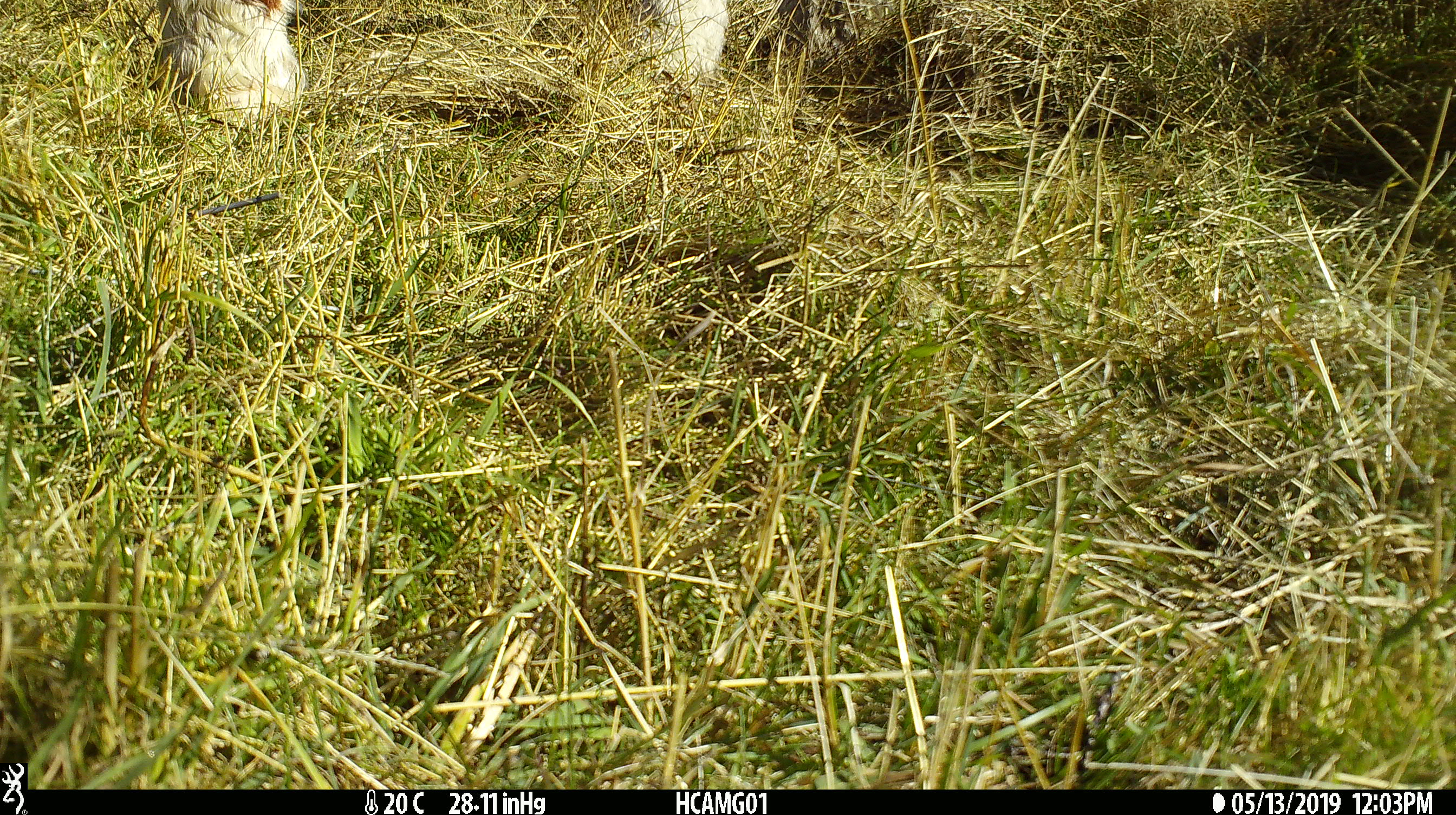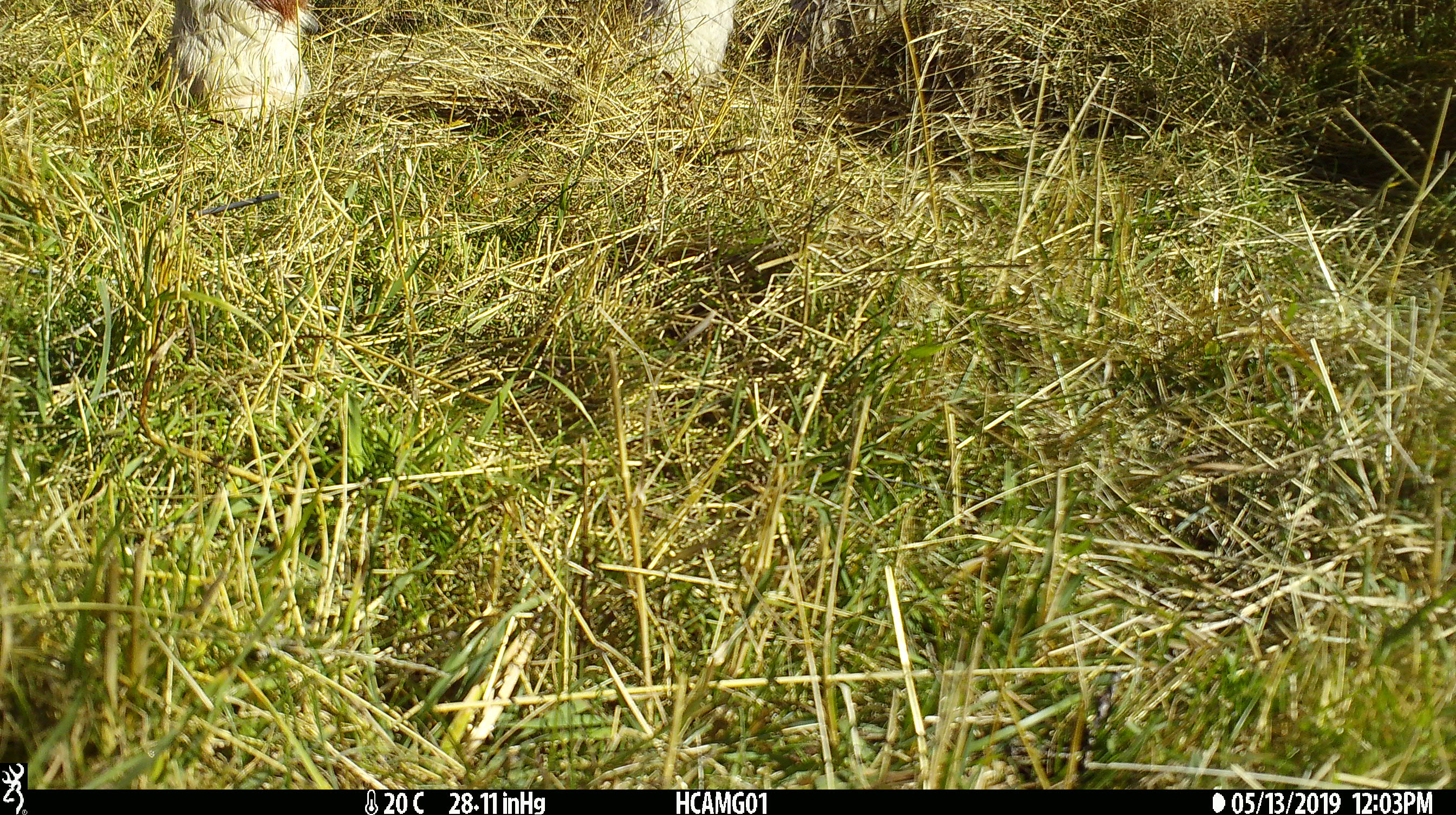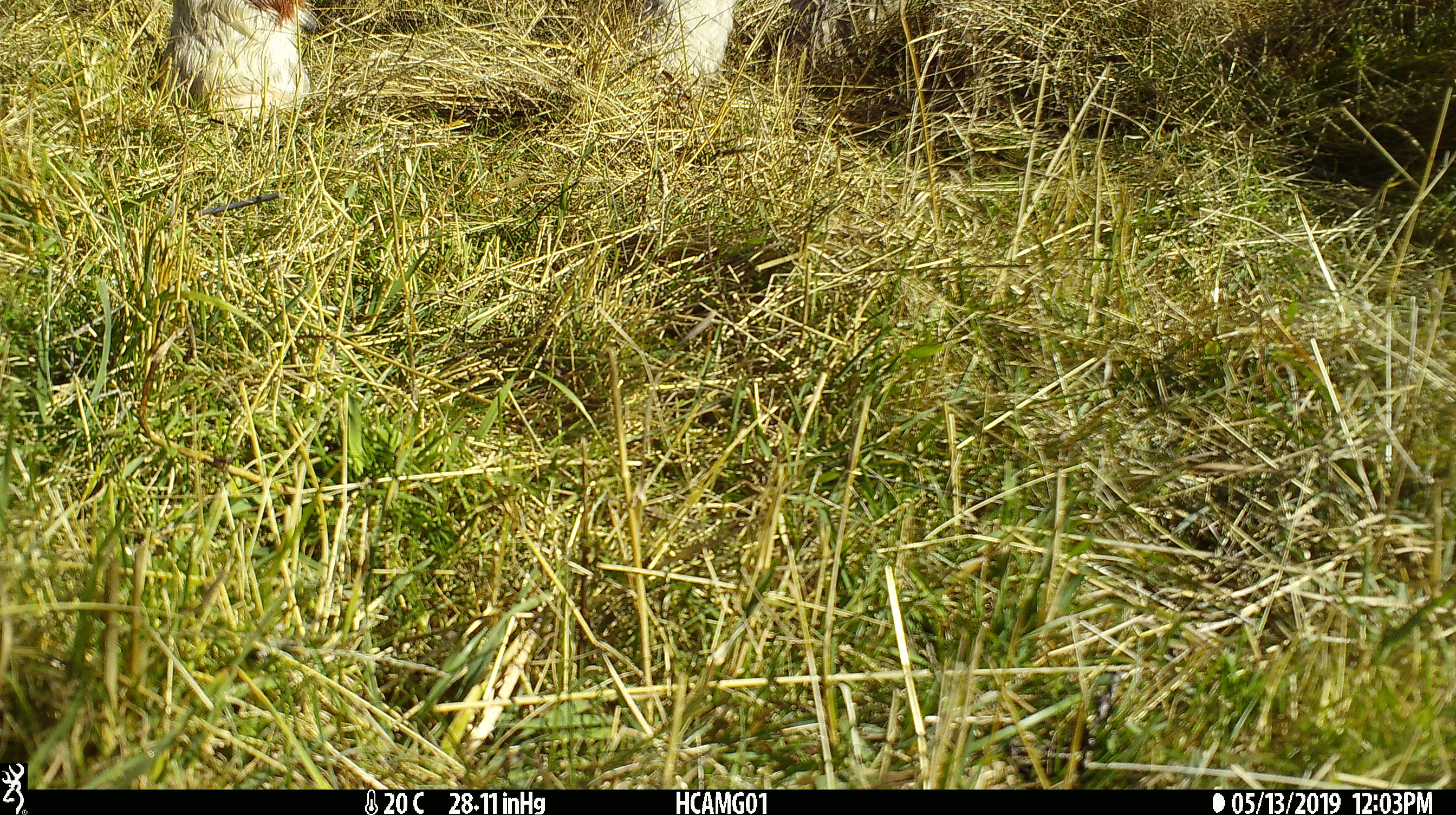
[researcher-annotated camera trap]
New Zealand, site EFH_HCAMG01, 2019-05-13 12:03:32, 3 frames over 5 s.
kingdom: Animalia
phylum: Chordata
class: Mammalia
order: Artiodactyla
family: Bovidae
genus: Bos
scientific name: Bos taurus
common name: domestic cow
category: cow